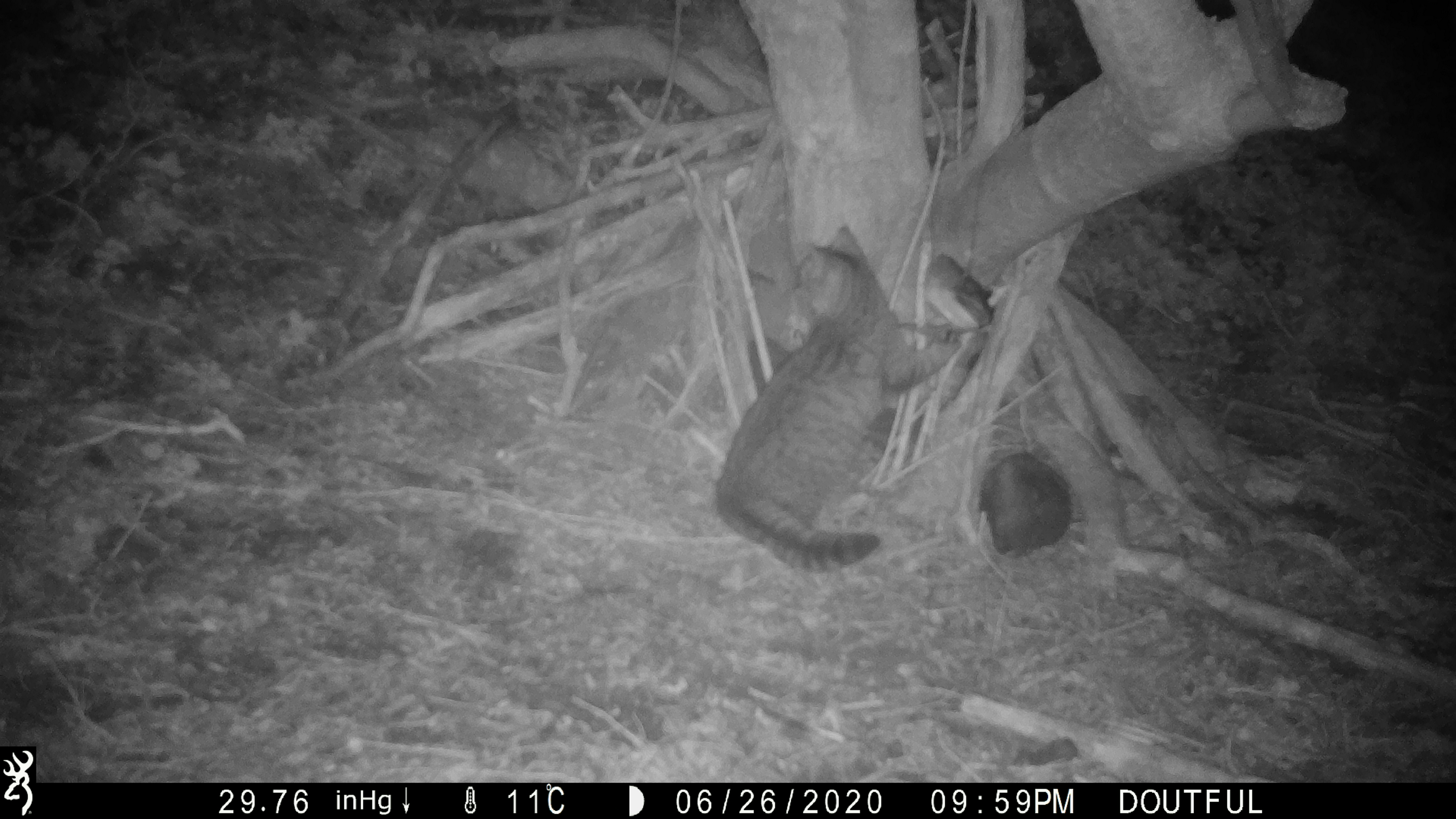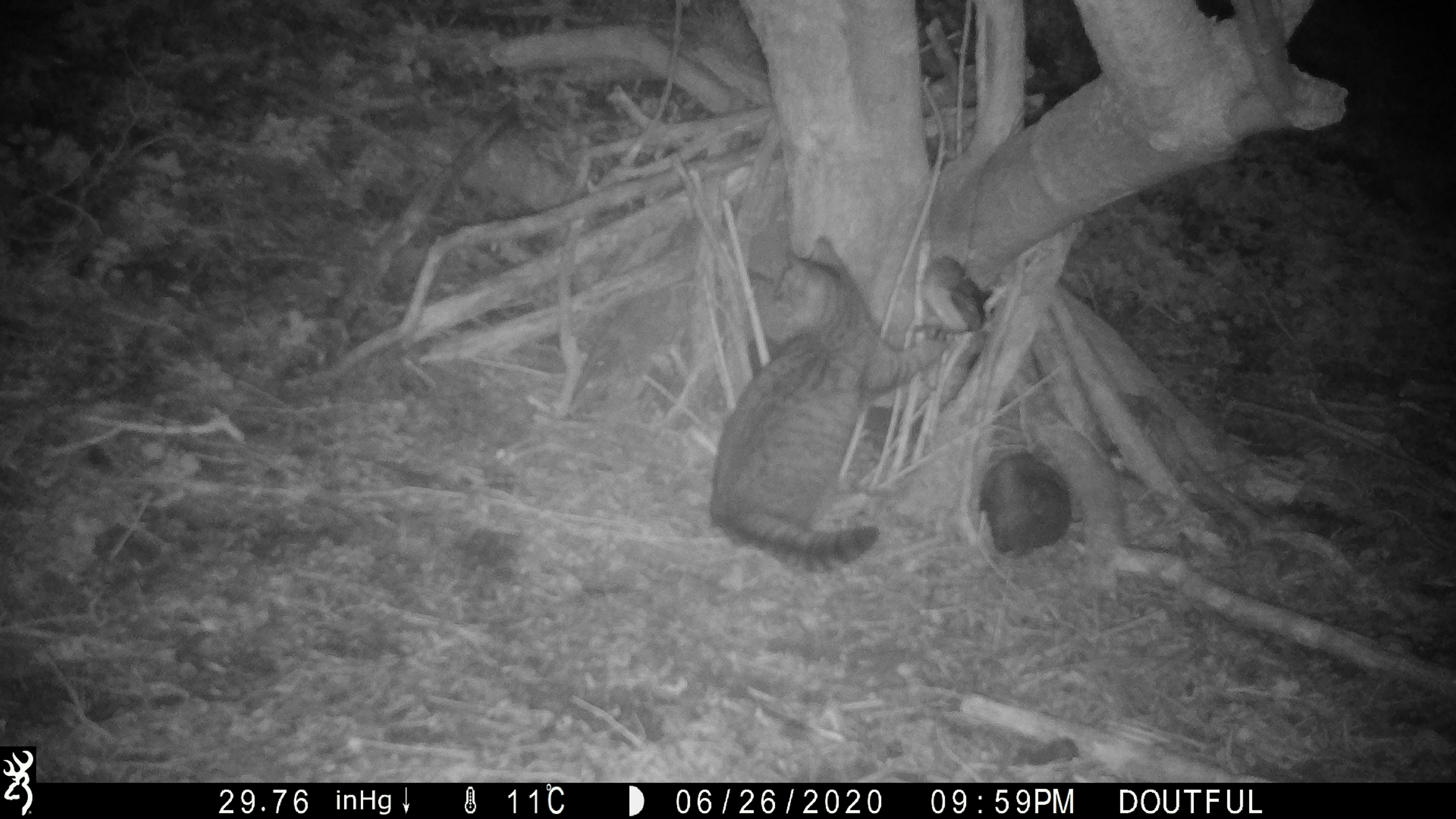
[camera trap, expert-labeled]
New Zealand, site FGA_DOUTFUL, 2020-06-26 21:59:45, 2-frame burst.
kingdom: Animalia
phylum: Chordata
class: Mammalia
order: Carnivora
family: Felidae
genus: Felis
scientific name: Felis catus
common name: domestic cat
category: cat